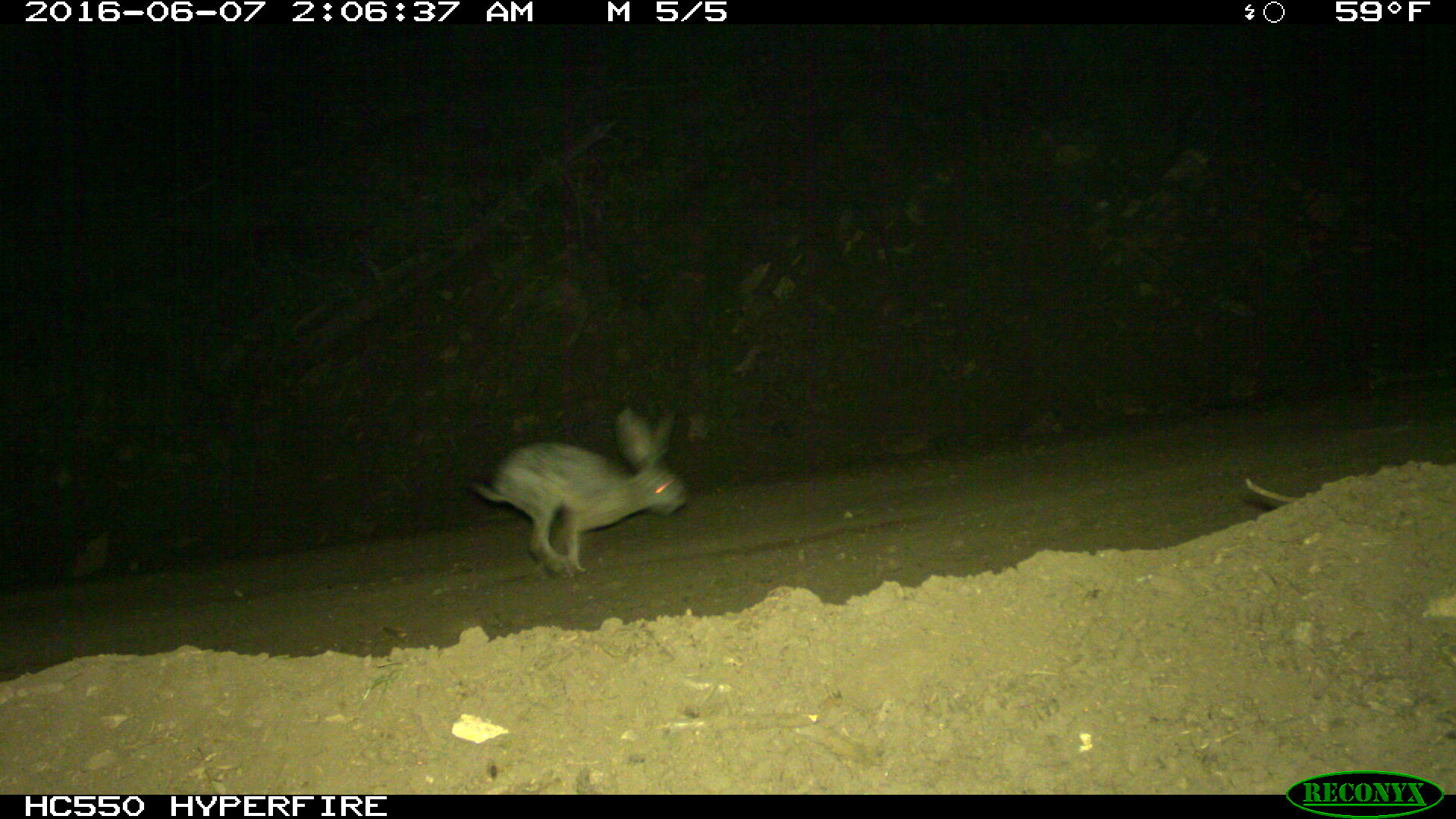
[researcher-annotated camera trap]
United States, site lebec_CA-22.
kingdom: Animalia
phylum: Chordata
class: Mammalia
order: Lagomorpha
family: Leporidae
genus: Lepus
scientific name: Lepus californicus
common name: black-tailed jackrabbit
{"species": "Lepus californicus (black-tailed jackrabbit)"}